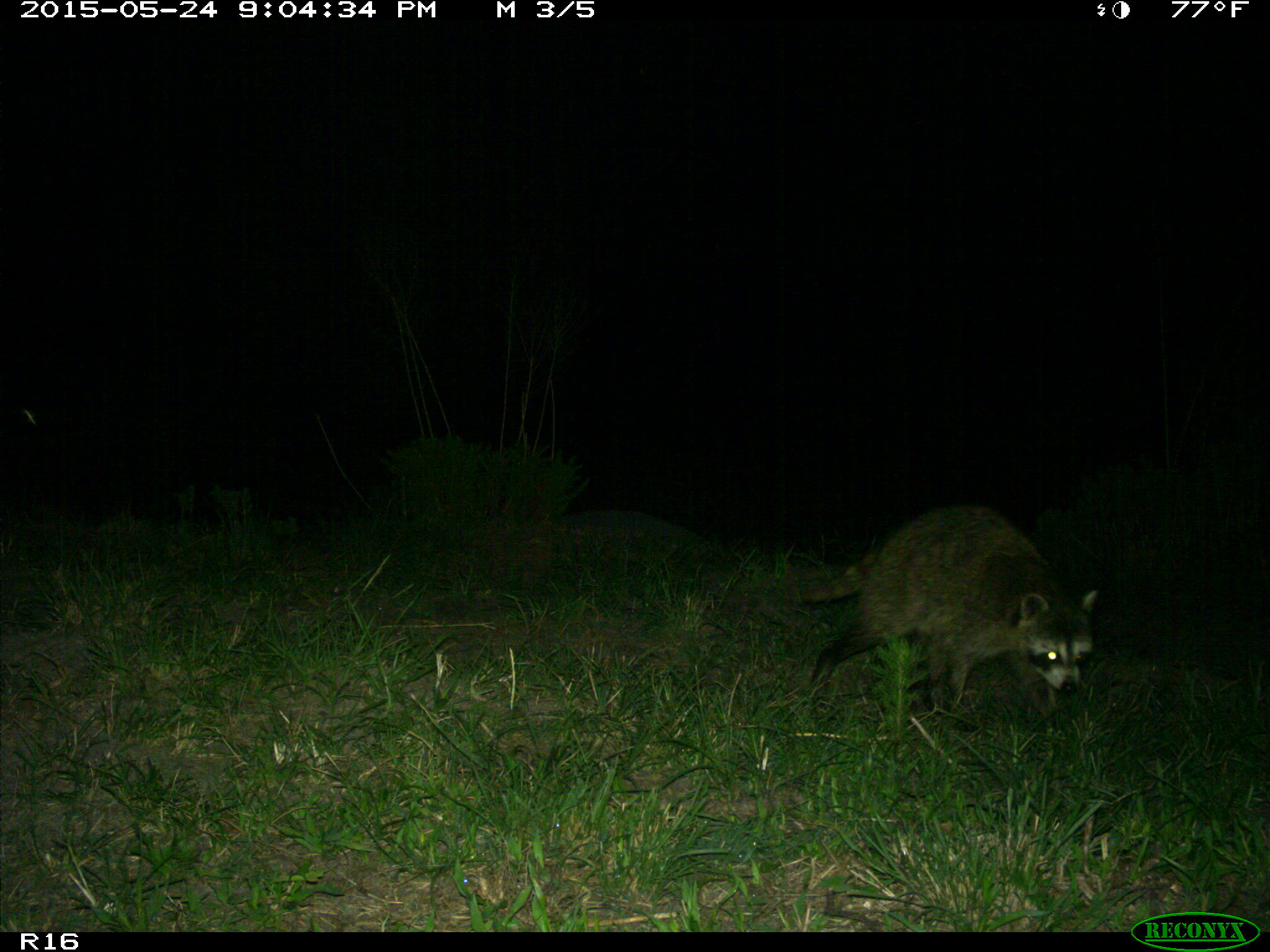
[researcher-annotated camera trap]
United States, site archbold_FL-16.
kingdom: Animalia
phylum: Chordata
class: Mammalia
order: Carnivora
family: Procyonidae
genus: Procyon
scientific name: Procyon lotor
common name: common raccoon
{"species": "Procyon lotor (common raccoon)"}